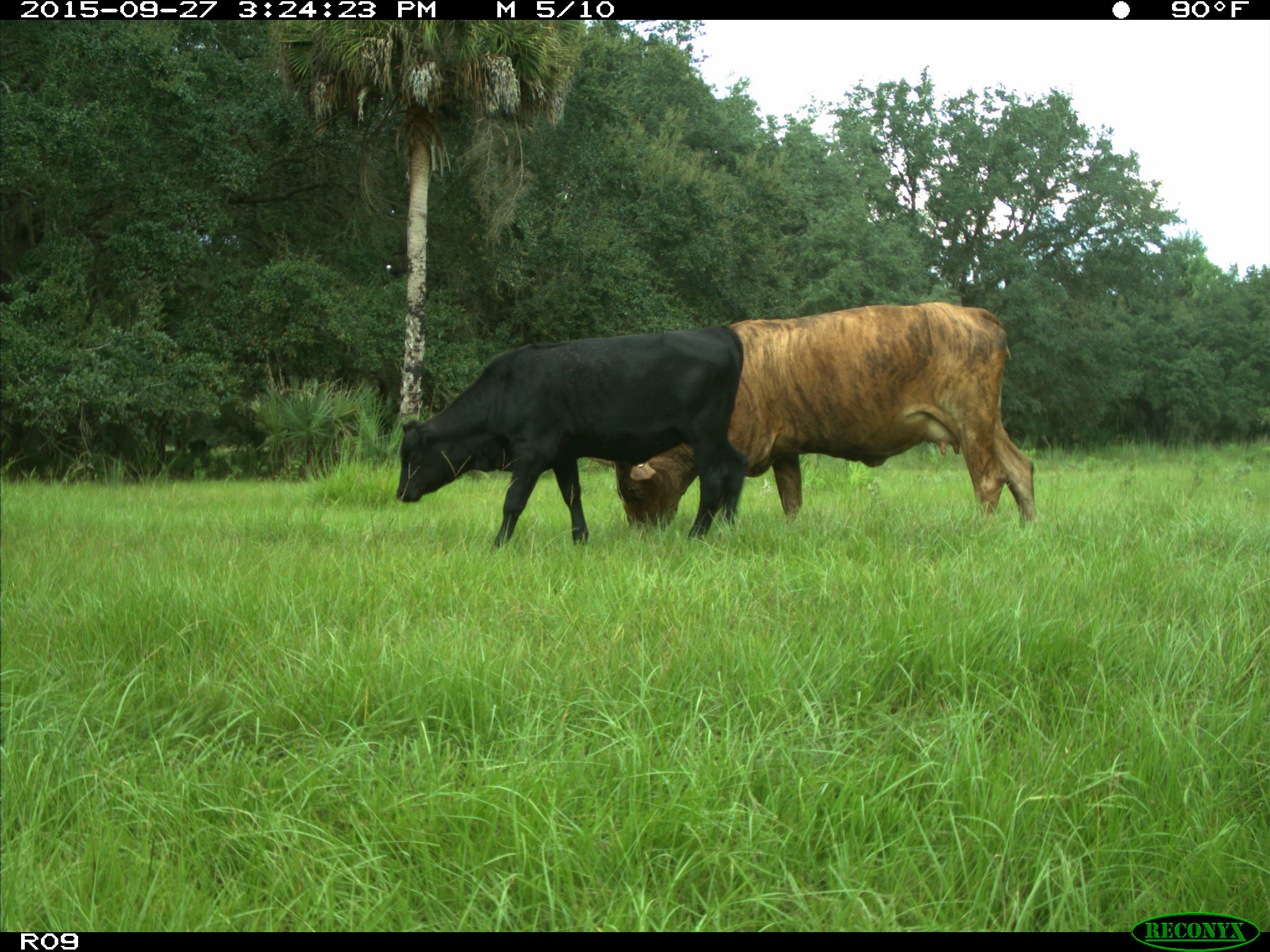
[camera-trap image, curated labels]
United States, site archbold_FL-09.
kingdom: Animalia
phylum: Chordata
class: Mammalia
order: Artiodactyla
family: Bovidae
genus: Bos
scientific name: Bos taurus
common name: domestic cow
Bos taurus (domestic cow).